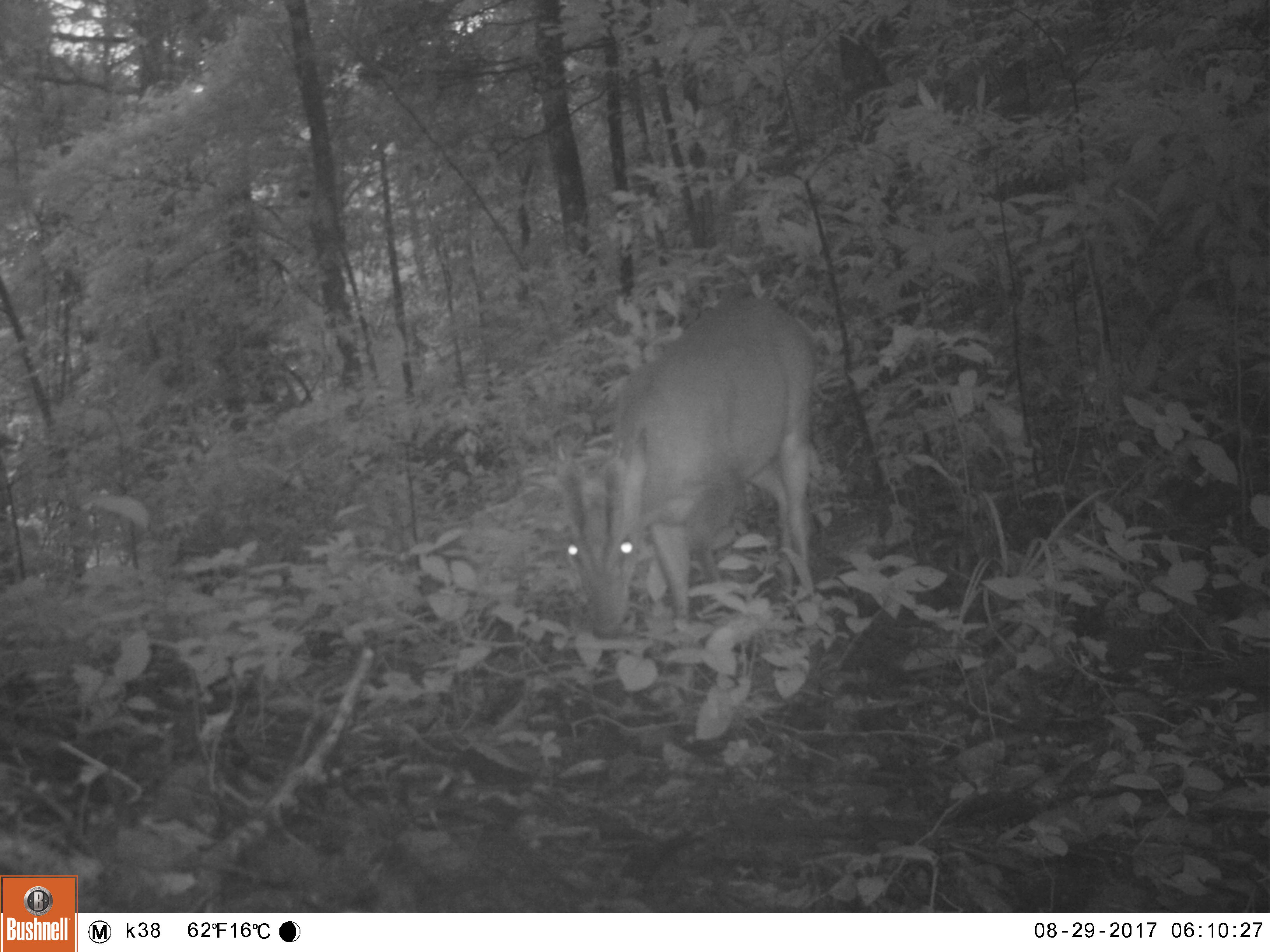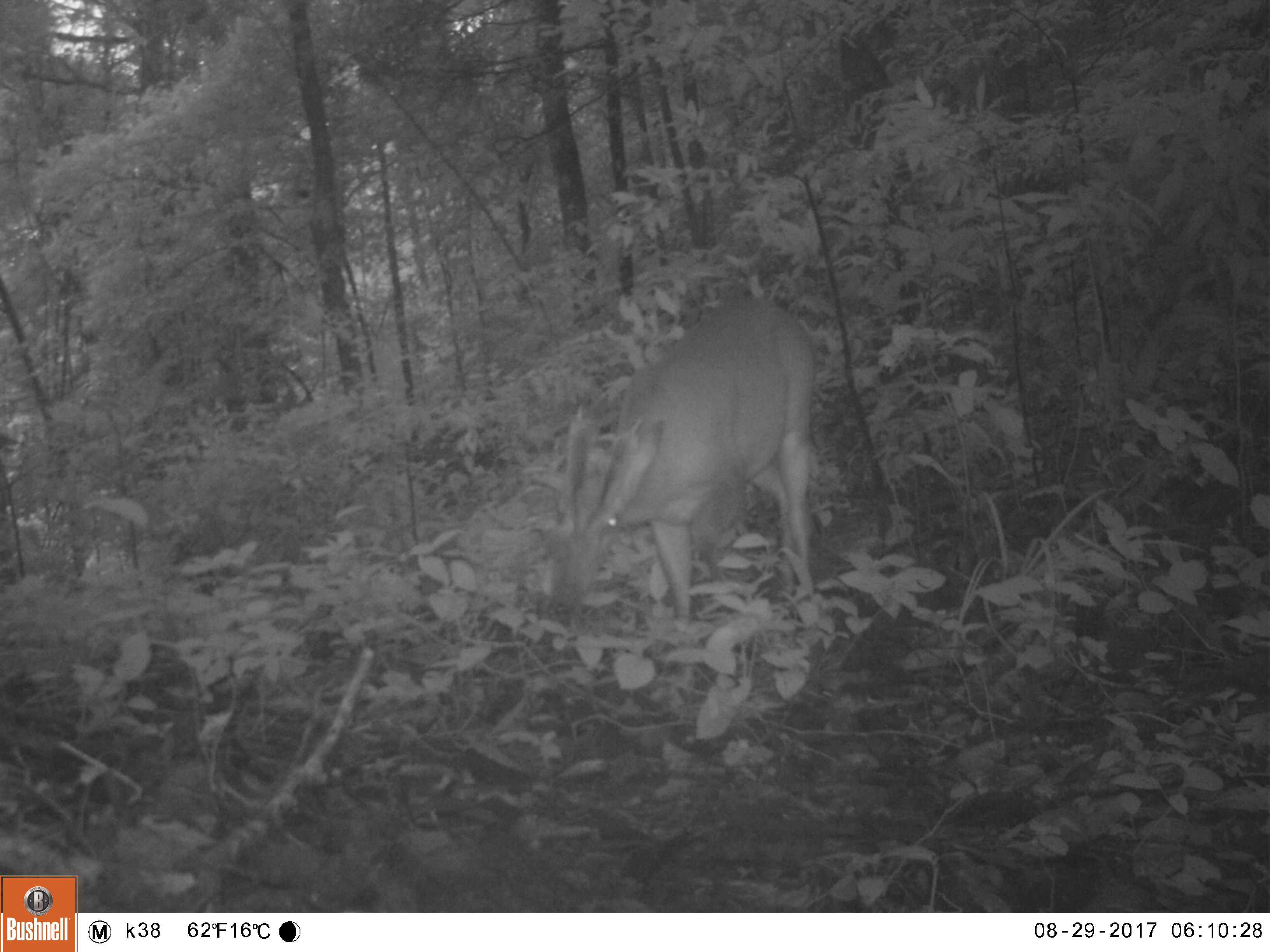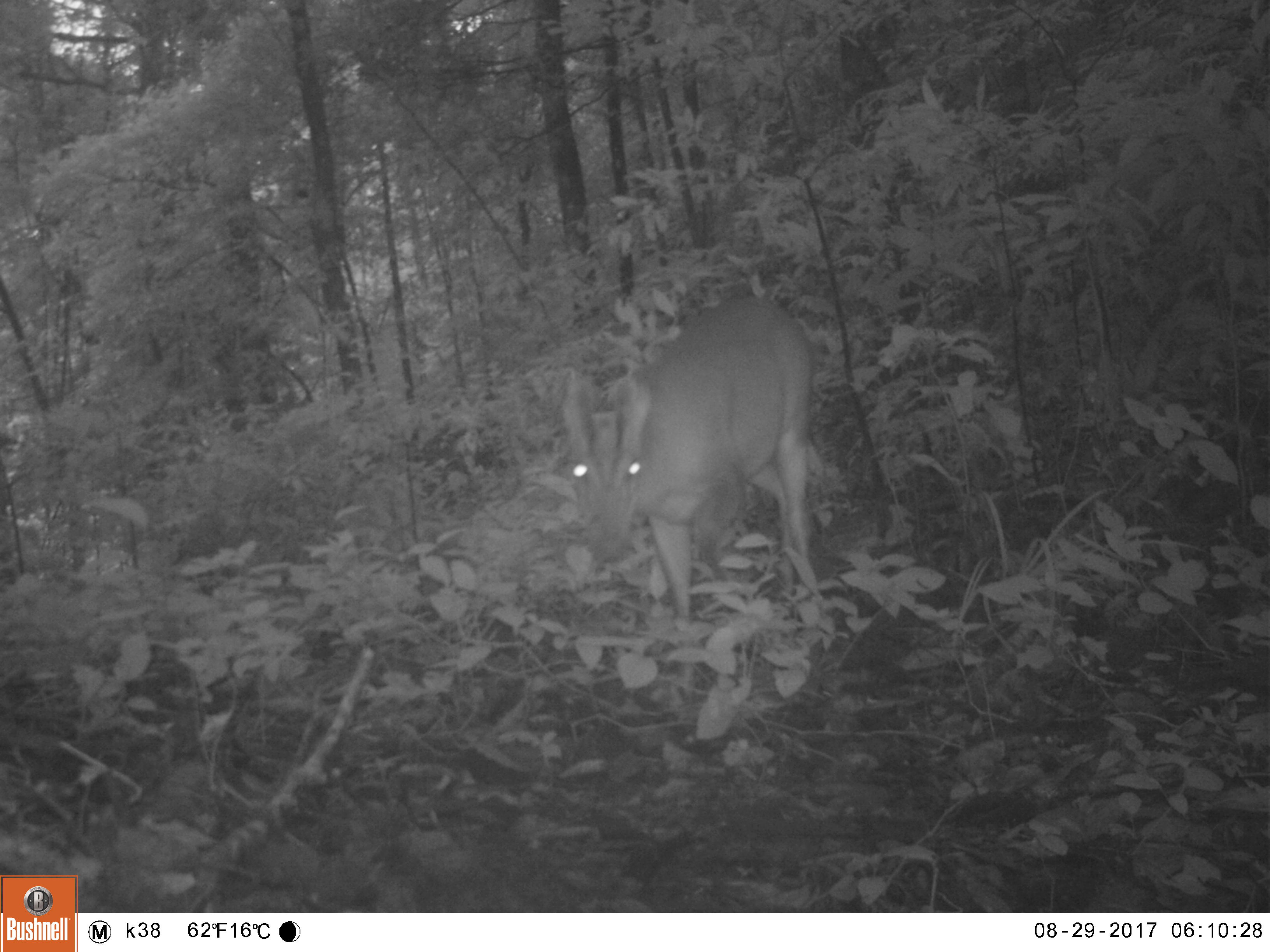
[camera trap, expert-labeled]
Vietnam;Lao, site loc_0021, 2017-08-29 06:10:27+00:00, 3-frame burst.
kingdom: Animalia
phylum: Chordata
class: Mammalia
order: Artiodactyla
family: Cervidae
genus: Muntiacus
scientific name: Muntiacus vuquangensis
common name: large-antlered muntjac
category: large antlered muntjac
Large antlered muntjac (large-antlered muntjac) (Muntiacus vuquangensis). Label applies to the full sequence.